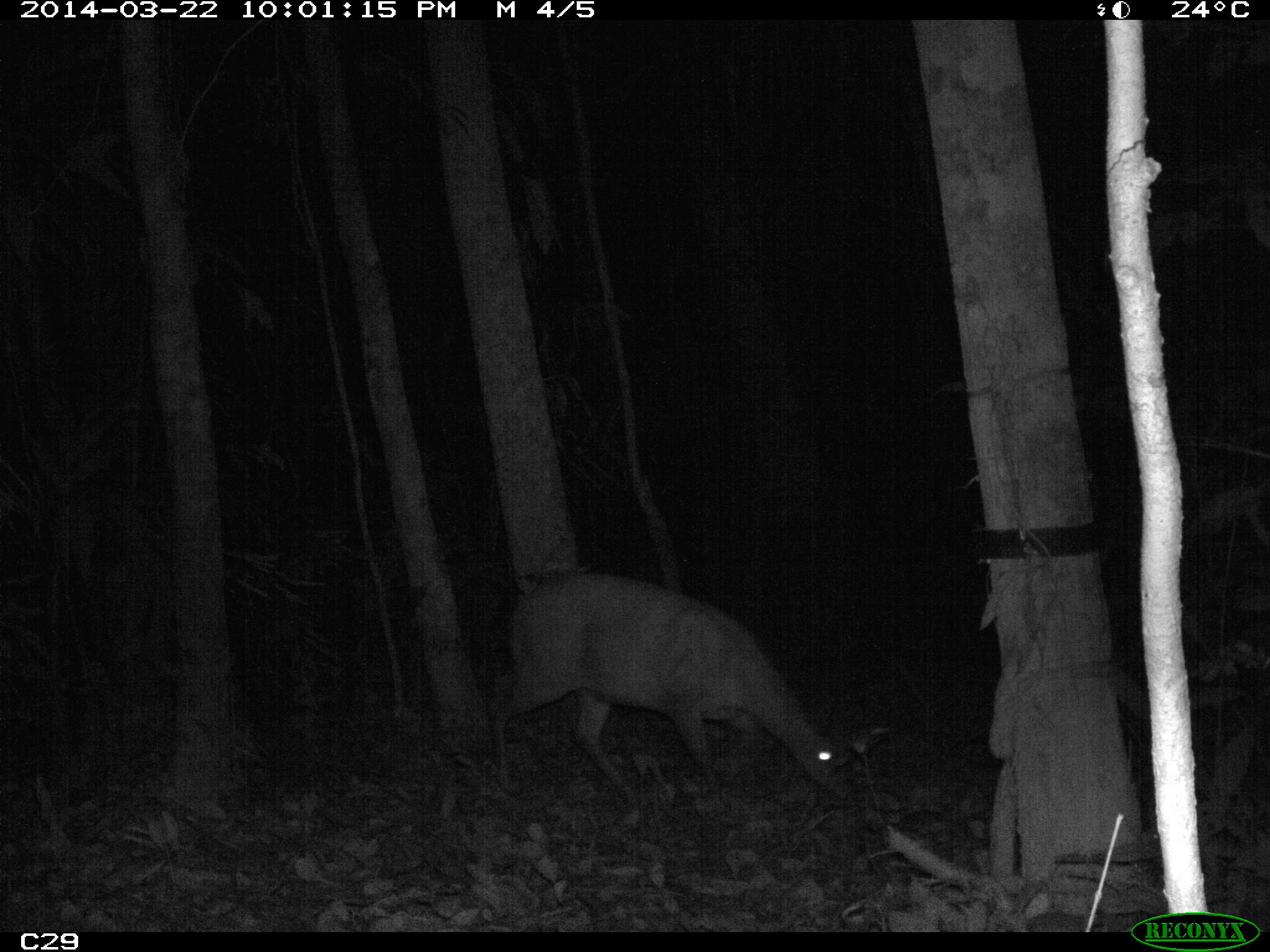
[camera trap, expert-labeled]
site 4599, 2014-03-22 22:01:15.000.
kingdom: Animalia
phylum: Chordata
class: Mammalia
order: Artiodactyla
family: Cervidae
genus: Mazama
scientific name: Mazama americana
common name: red brocket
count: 1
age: adult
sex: female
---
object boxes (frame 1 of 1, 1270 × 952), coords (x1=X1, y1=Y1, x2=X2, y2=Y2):
mazama americana: (x1=486, y1=568, x2=842, y2=794)